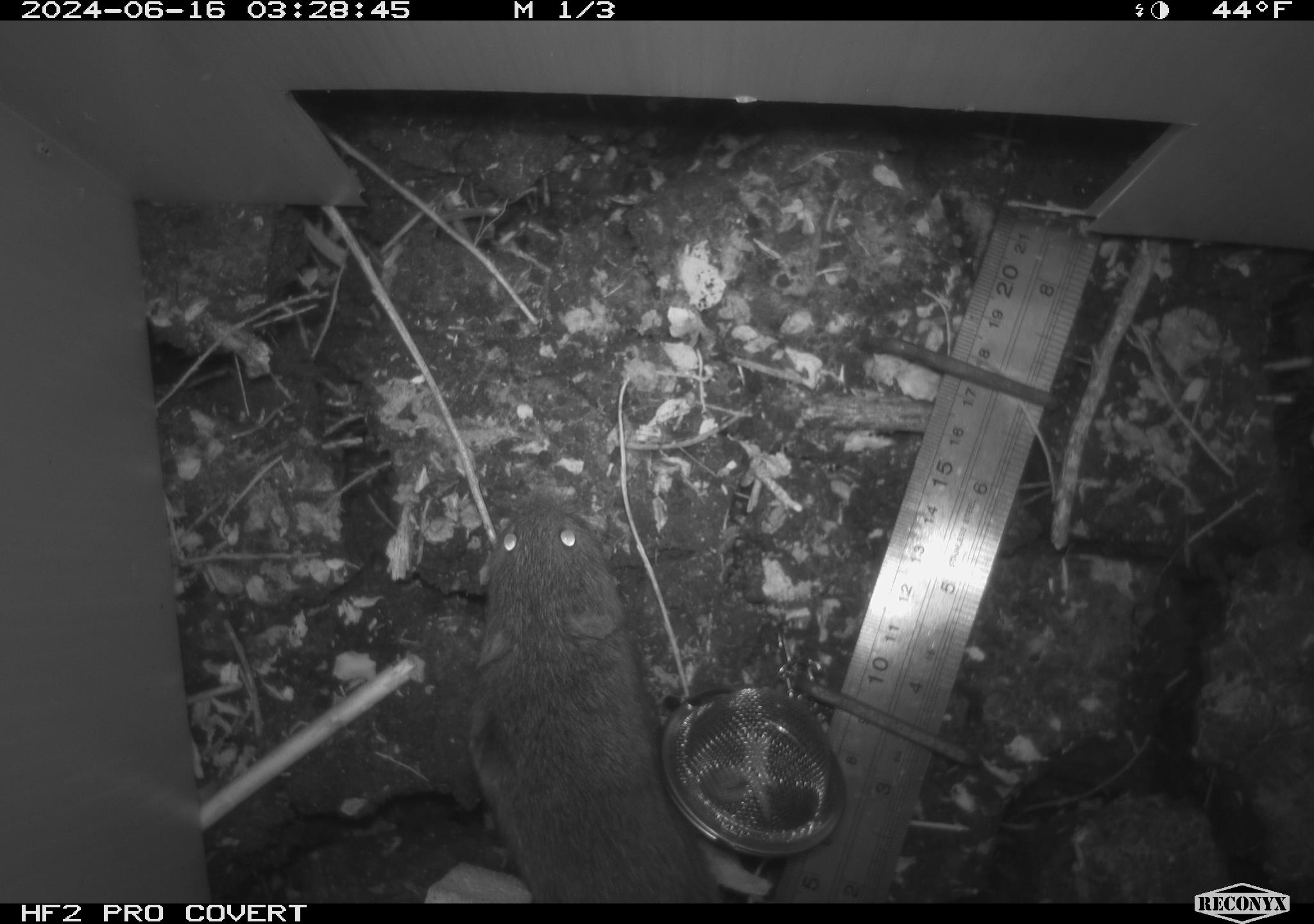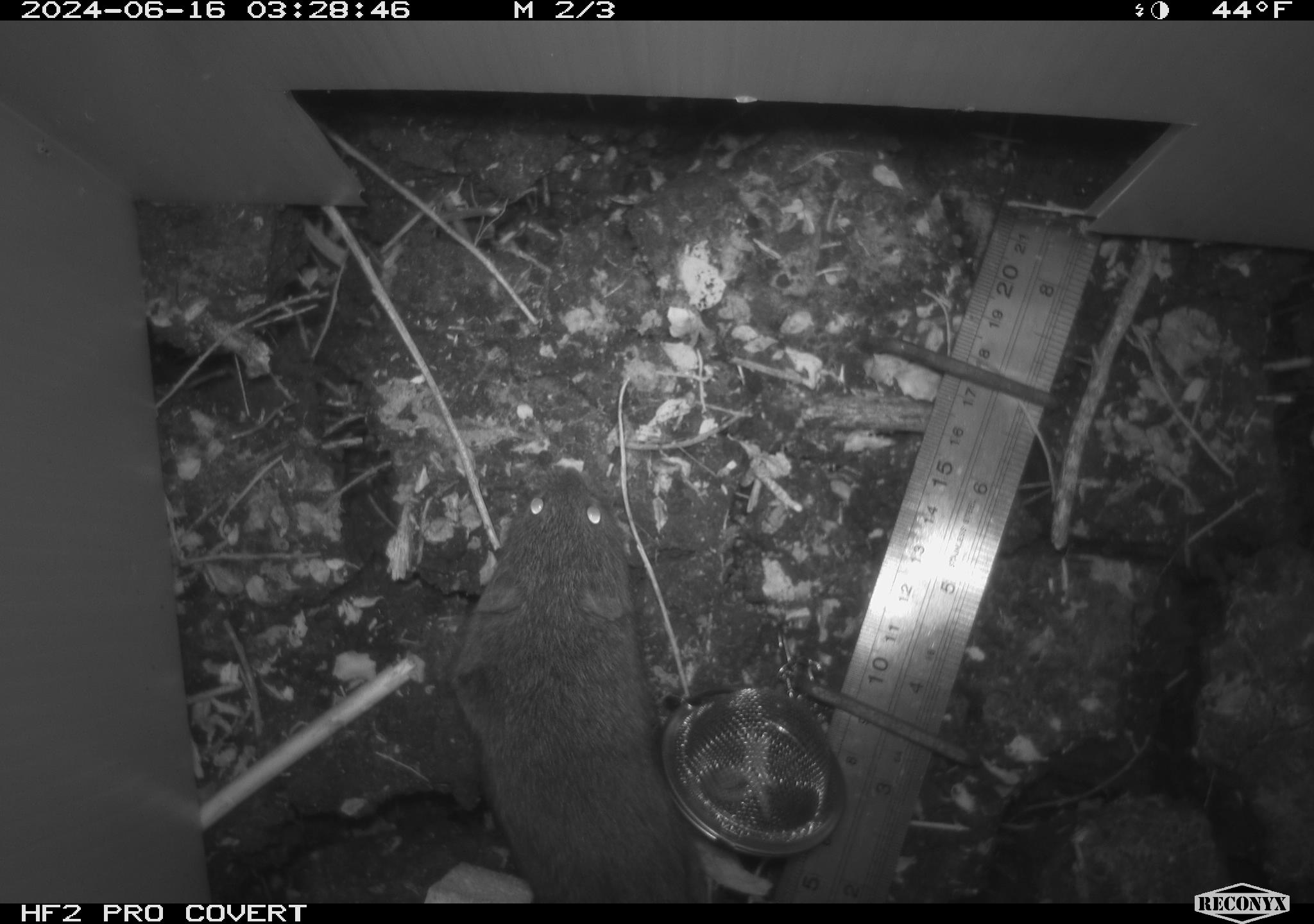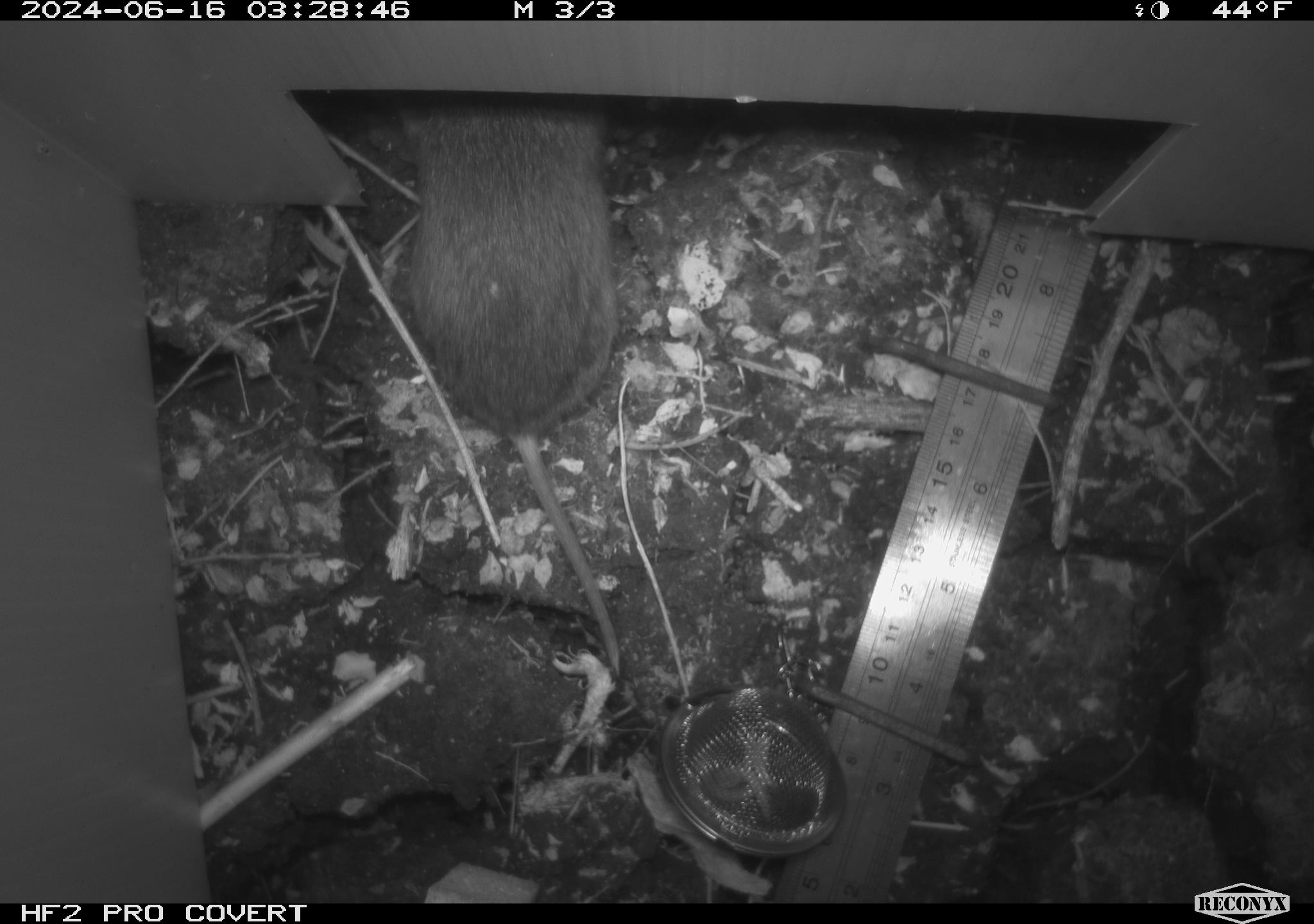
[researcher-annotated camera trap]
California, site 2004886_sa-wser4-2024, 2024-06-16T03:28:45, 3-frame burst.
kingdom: Animalia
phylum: Chordata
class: Mammalia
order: Rodentia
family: Cricetidae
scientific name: Arvicolinae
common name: voles, lemmings, and muskrats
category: arvicolinae subfamily